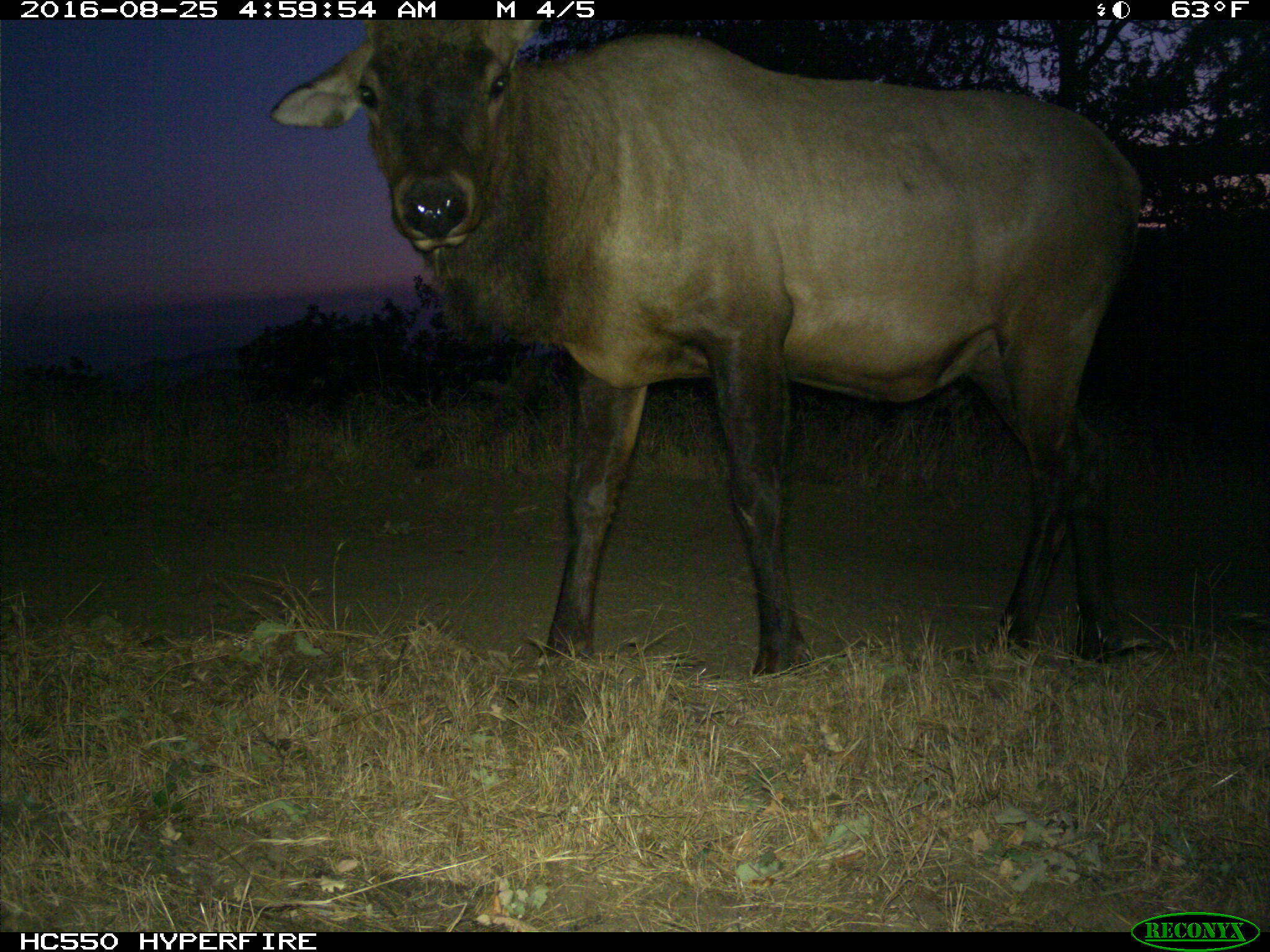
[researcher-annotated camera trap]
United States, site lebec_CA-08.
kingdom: Animalia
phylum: Chordata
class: Mammalia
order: Artiodactyla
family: Cervidae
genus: Cervus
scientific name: Cervus canadensis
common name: elk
Cervus canadensis (elk).